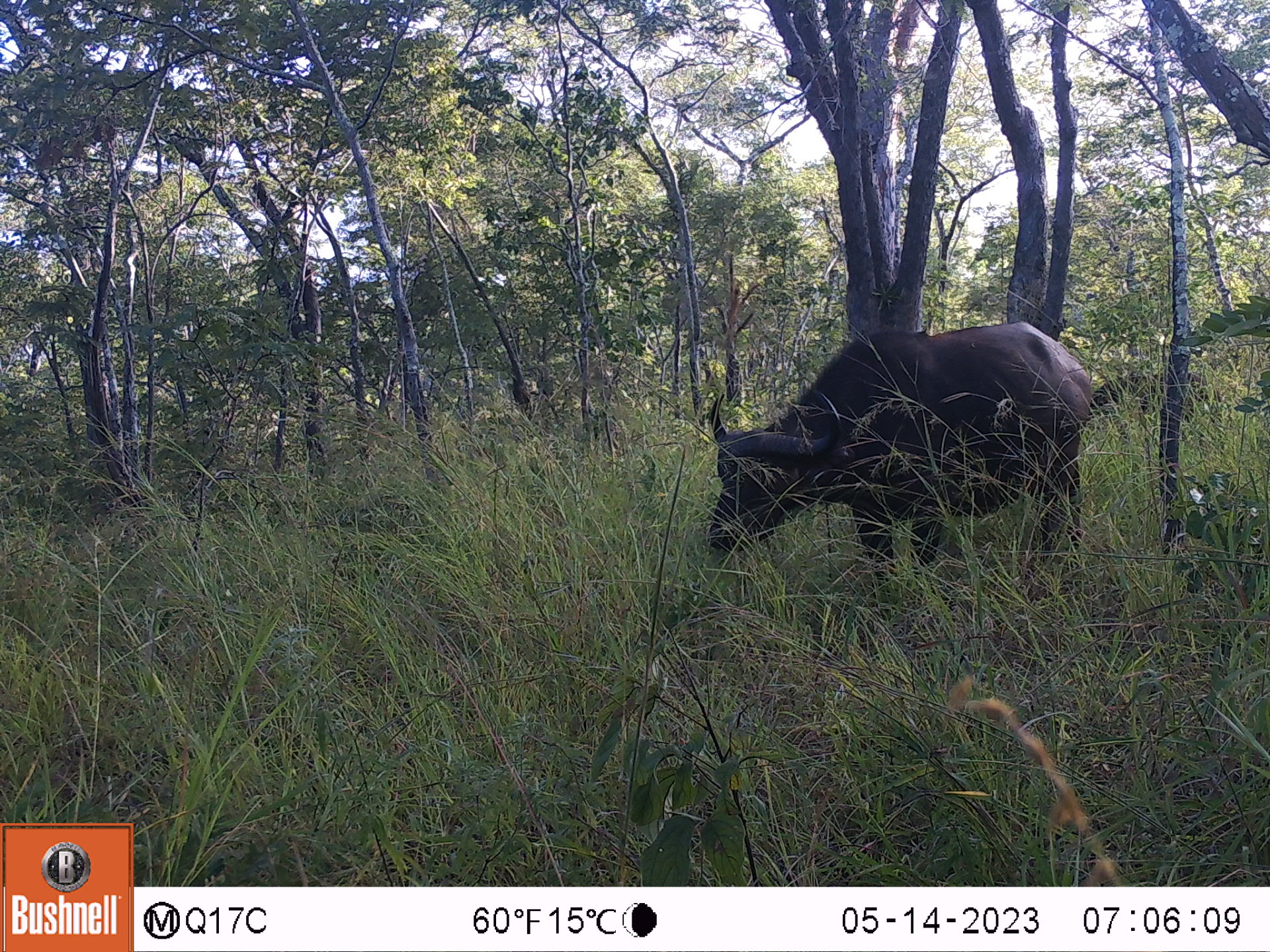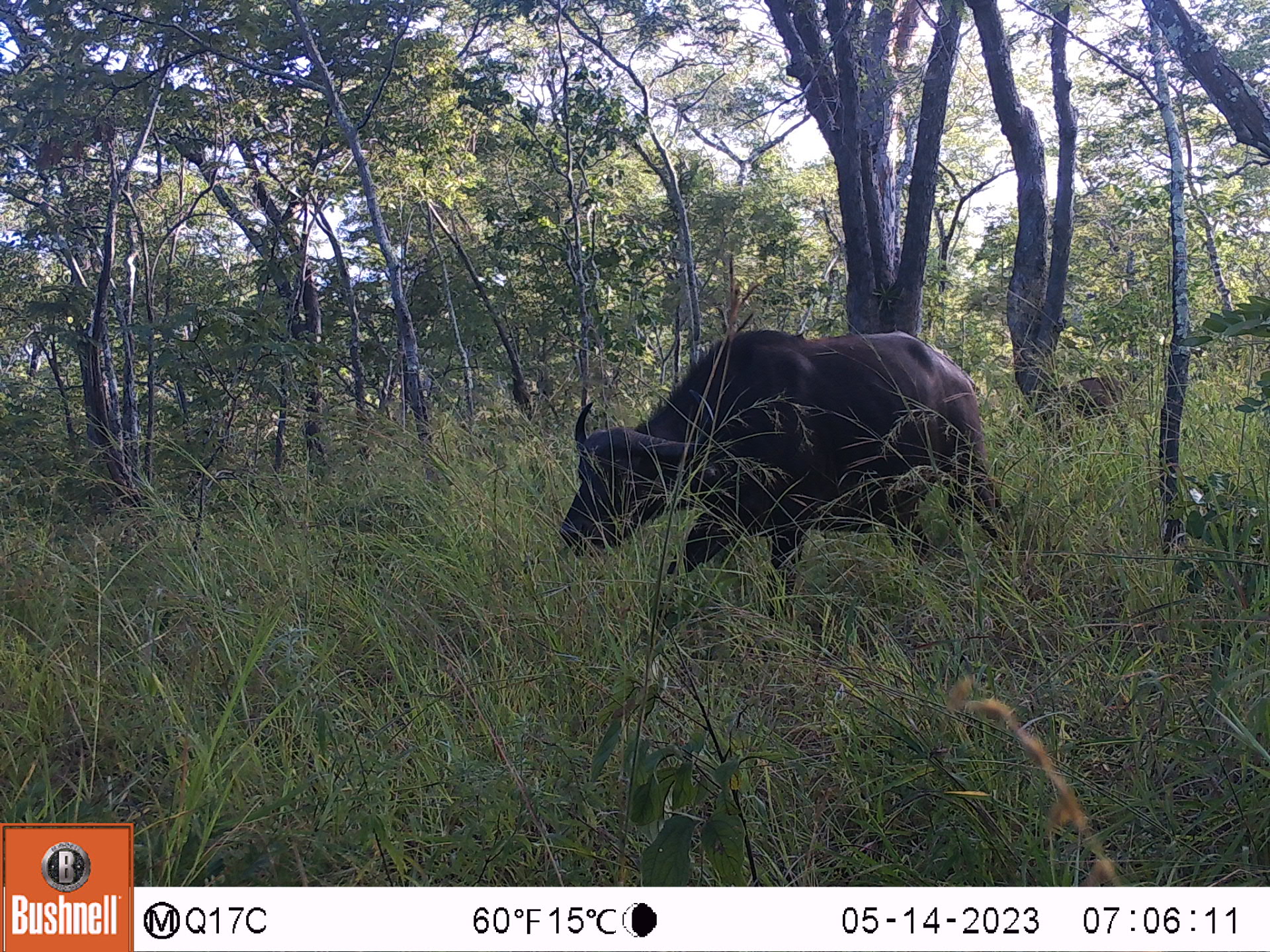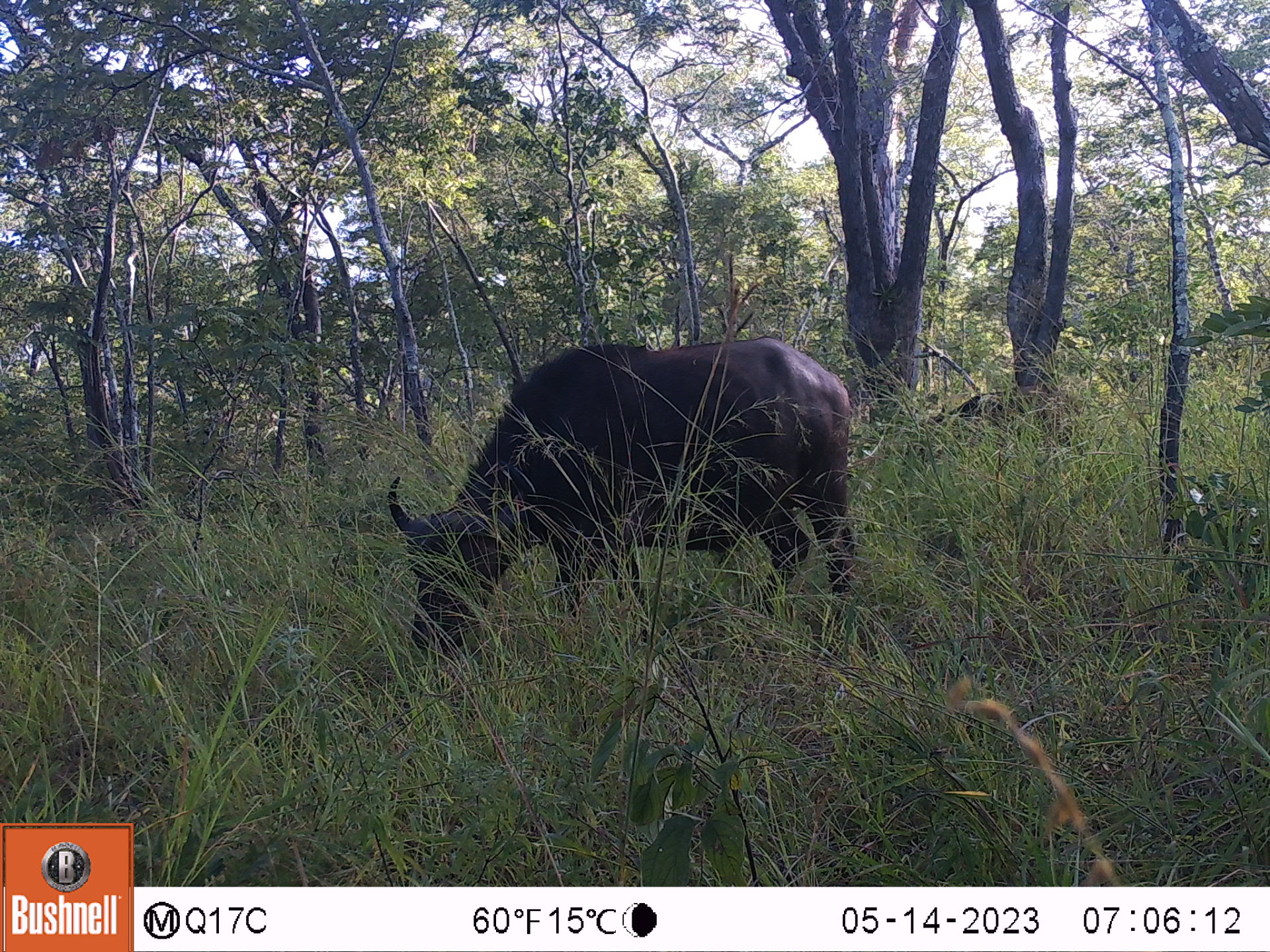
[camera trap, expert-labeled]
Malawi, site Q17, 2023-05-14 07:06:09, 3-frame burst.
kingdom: Animalia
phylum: Chordata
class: Mammalia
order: Artiodactyla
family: Bovidae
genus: Syncerus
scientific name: Syncerus caffer caffer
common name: cape buffalo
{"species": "cape buffalo (Syncerus caffer caffer)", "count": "2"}